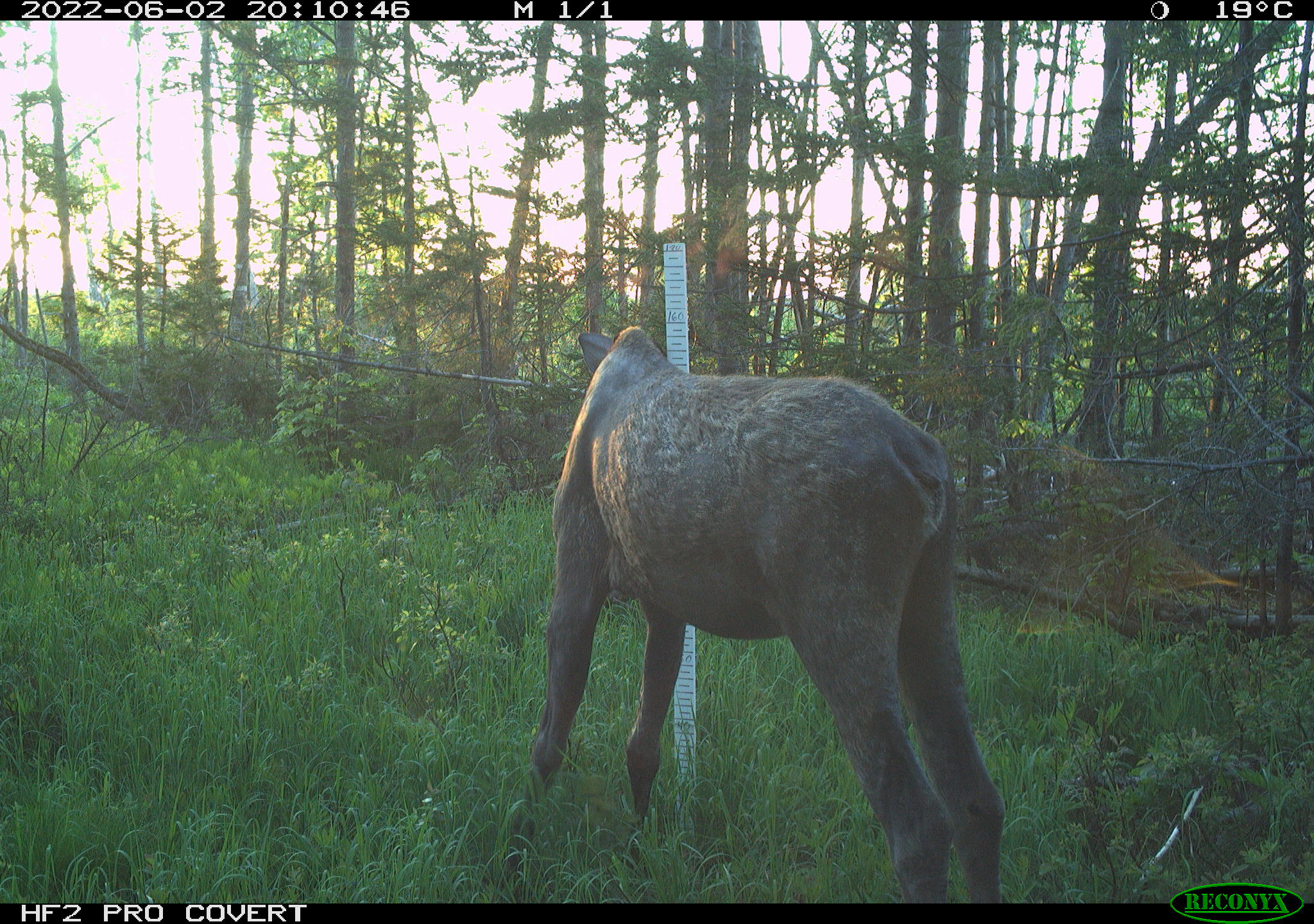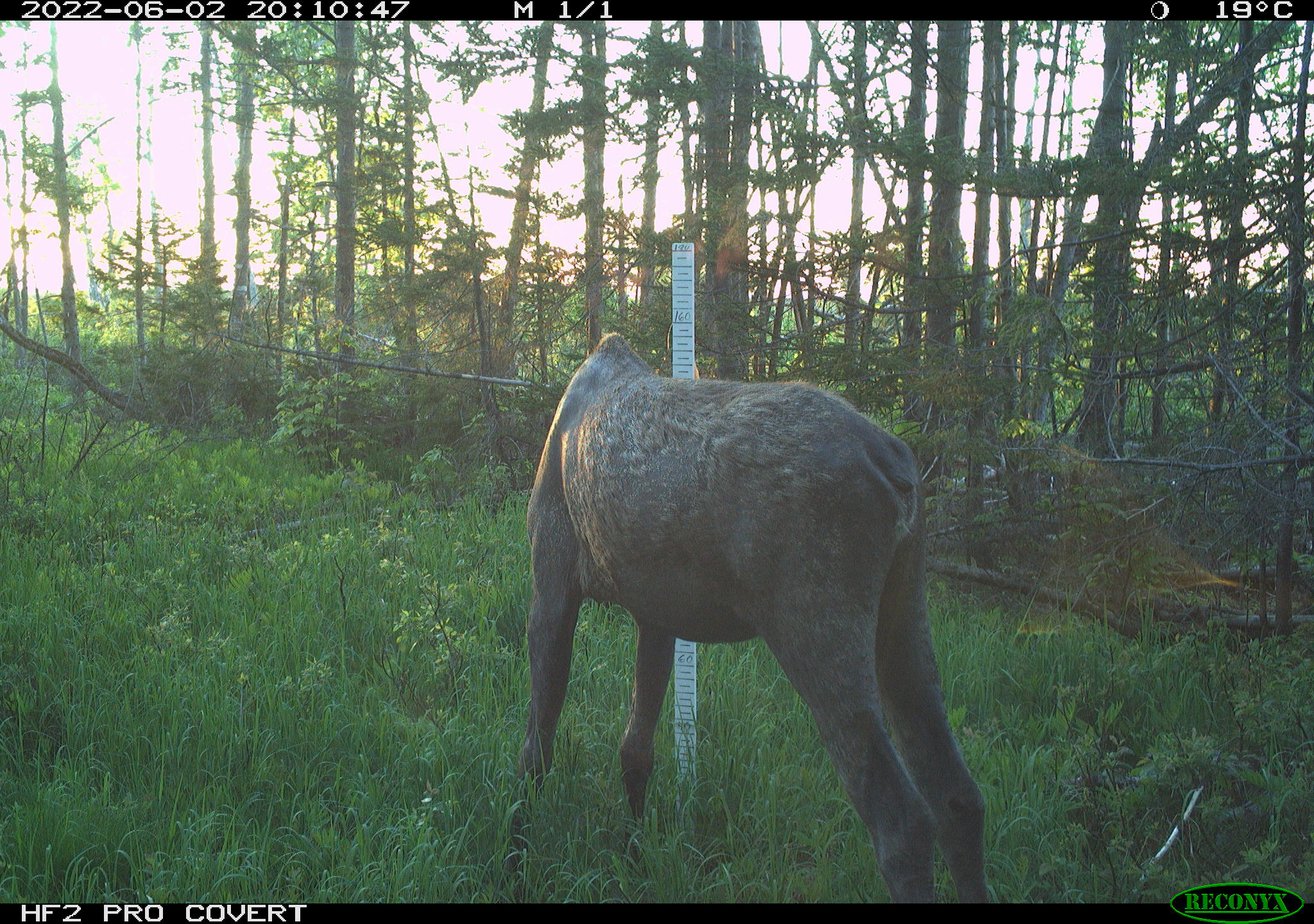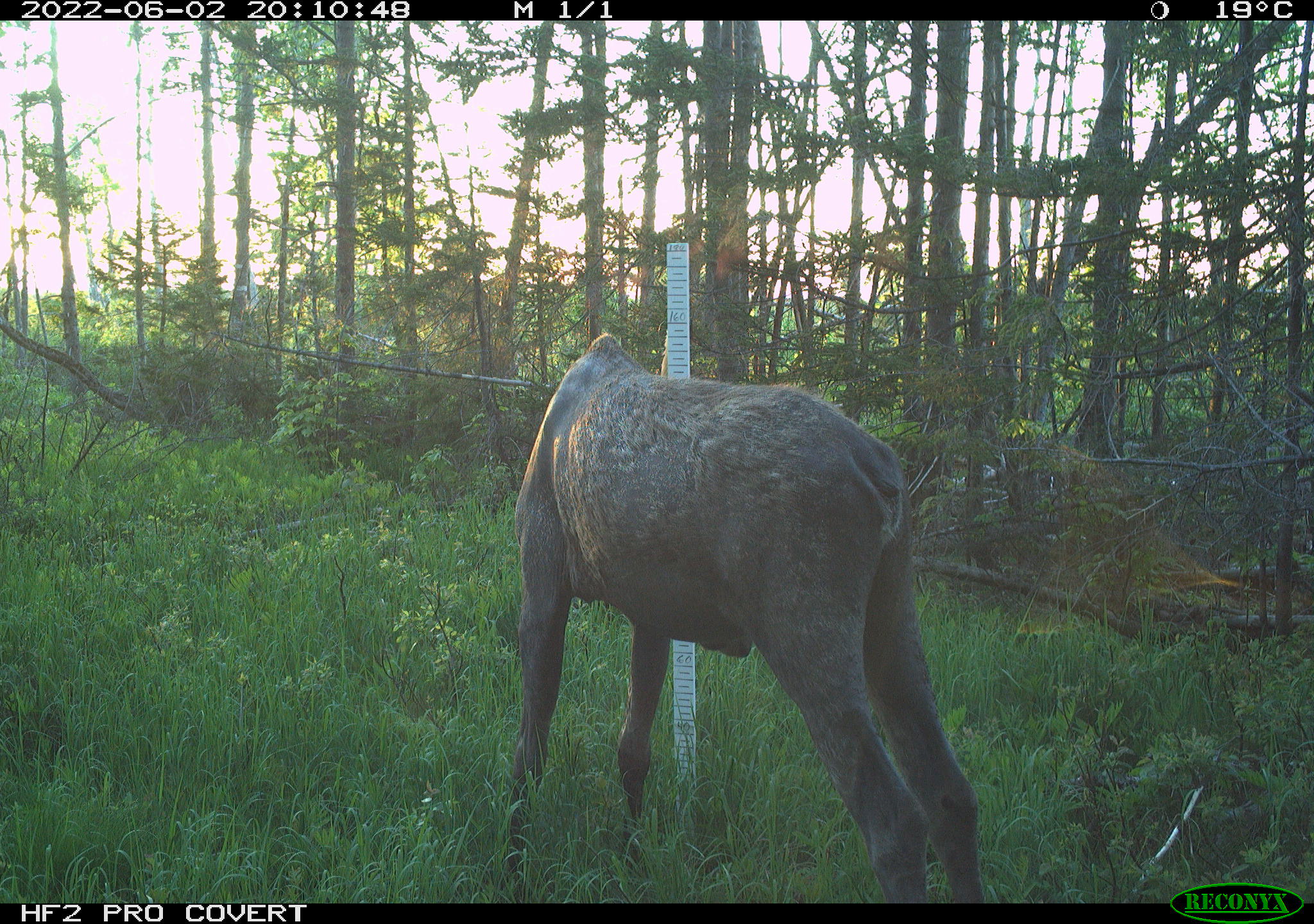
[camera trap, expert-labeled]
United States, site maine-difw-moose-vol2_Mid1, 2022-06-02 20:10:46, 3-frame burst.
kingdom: Animalia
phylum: Chordata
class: Mammalia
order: Artiodactyla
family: Cervidae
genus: Alces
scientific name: Alces alces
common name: moose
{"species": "moose (Alces alces)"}